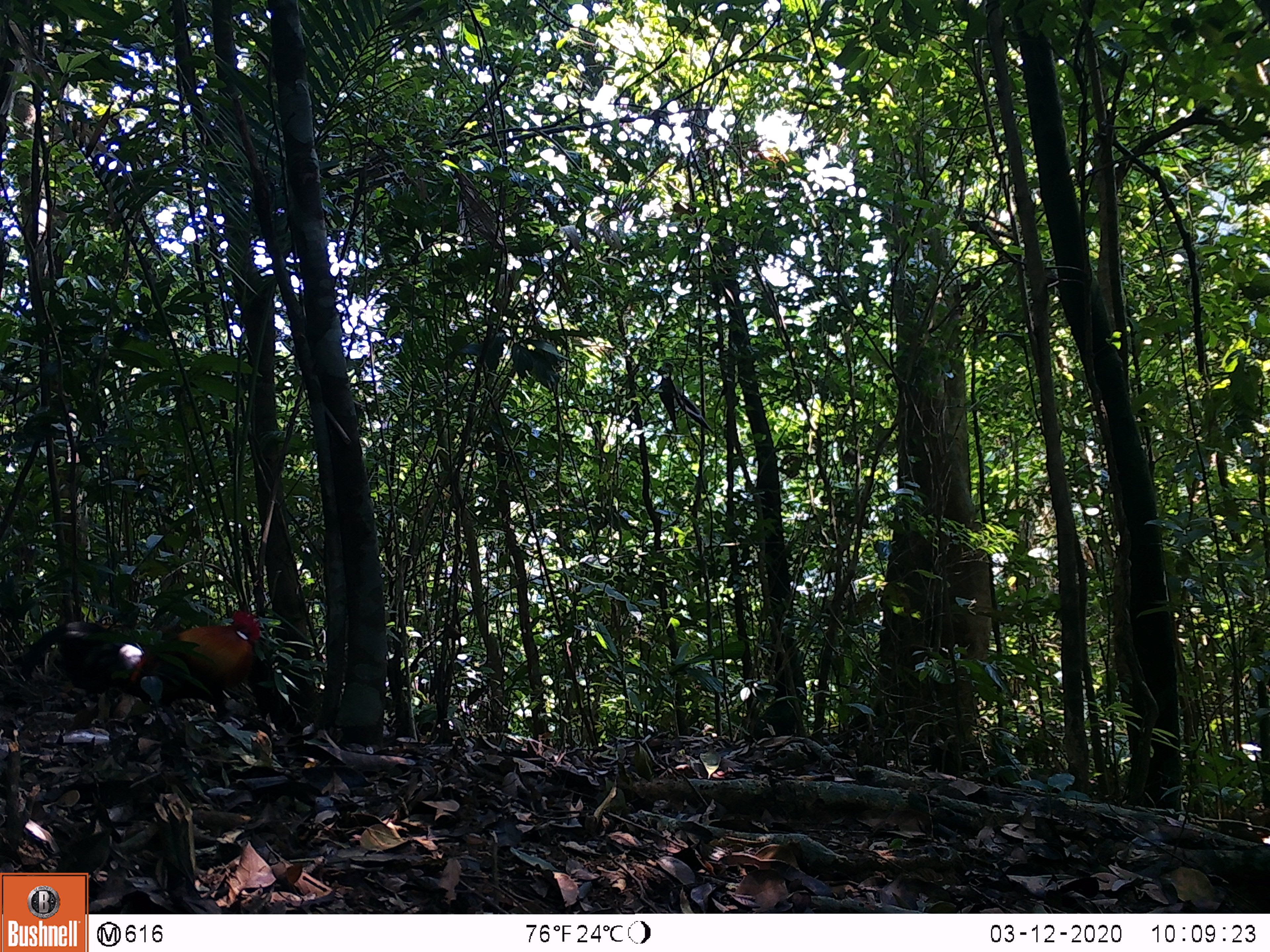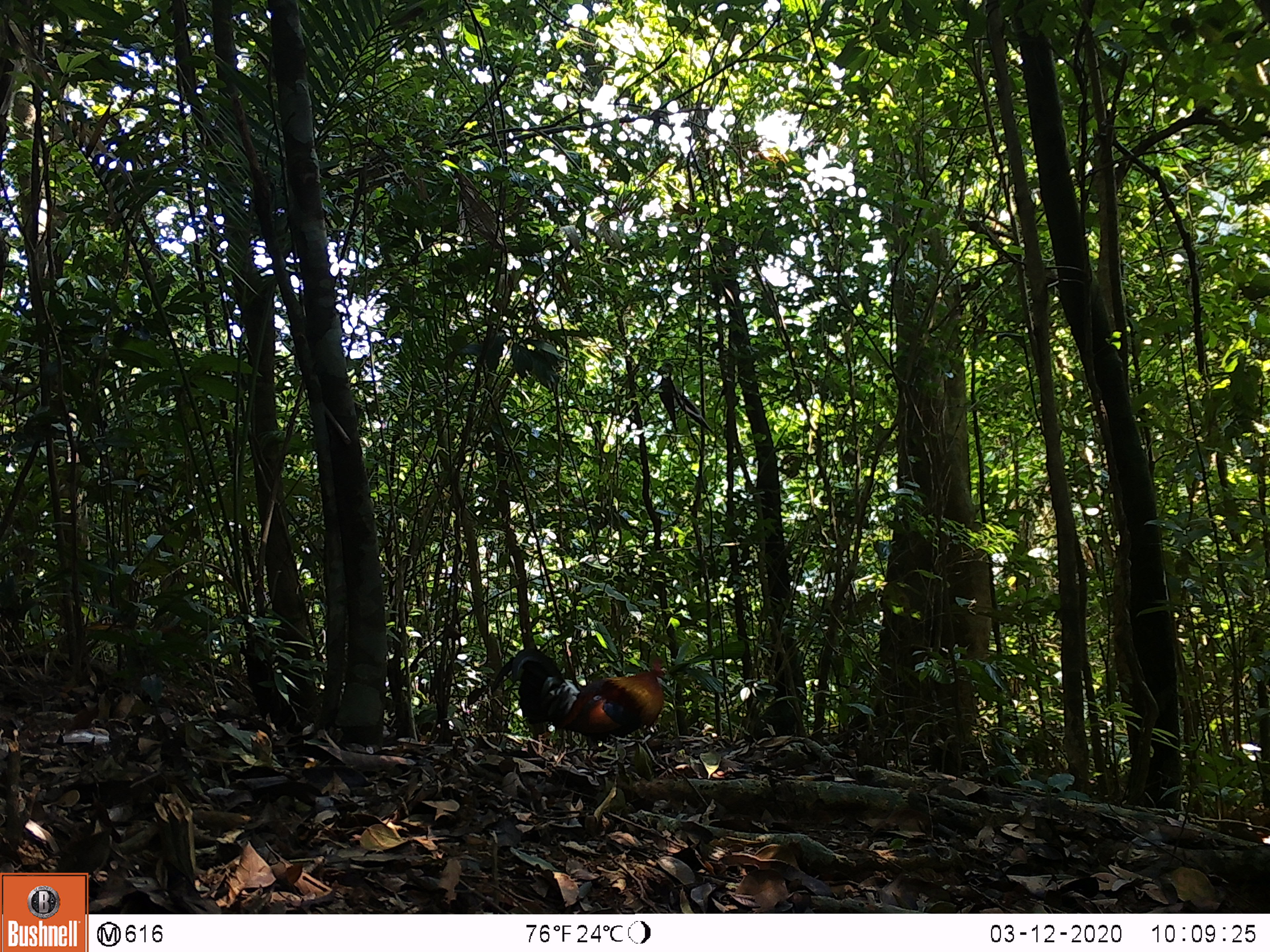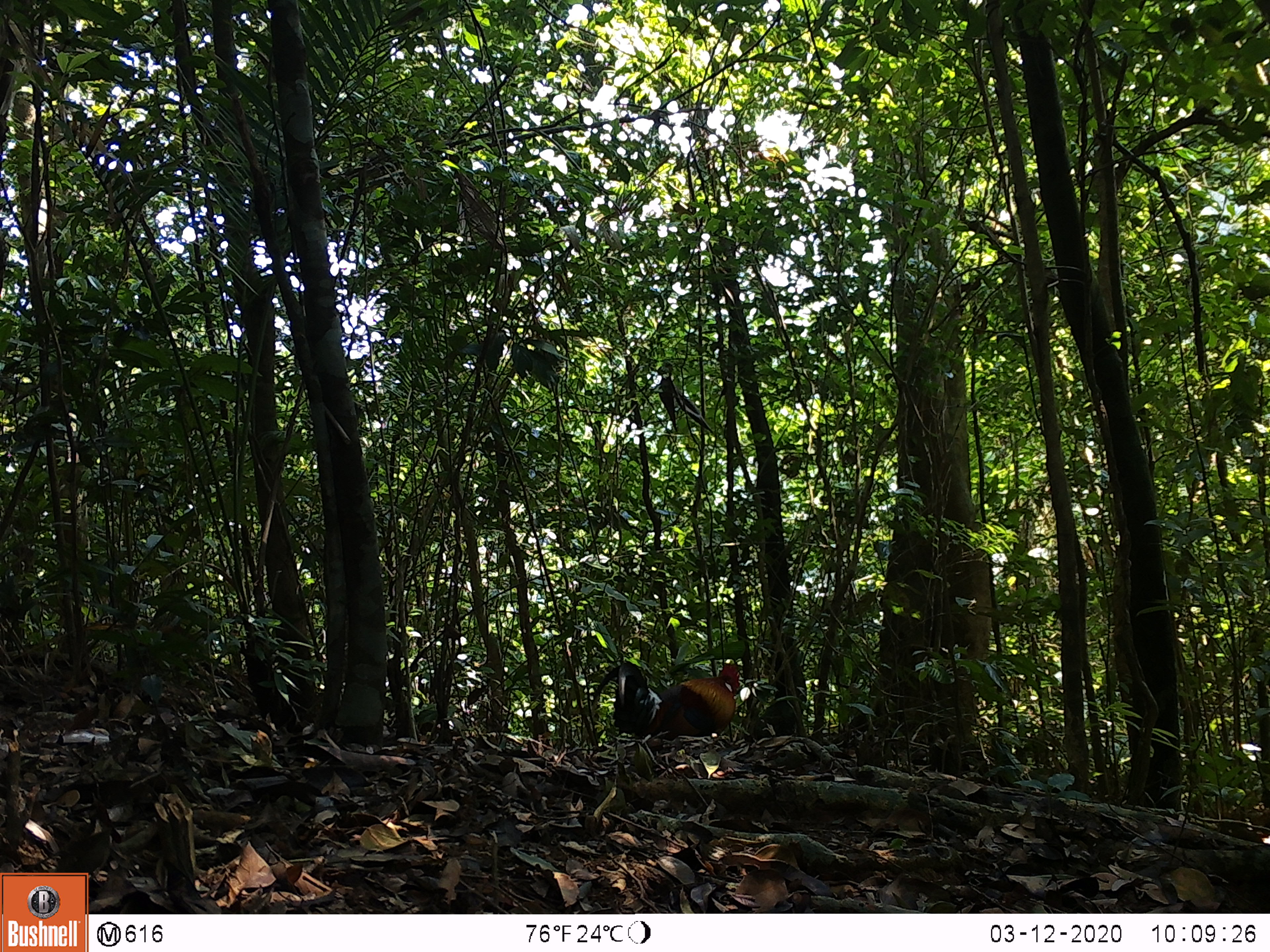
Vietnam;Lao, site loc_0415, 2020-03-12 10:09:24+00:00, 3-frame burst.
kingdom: Animalia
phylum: Chordata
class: Aves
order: Galliformes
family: Phasianidae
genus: Gallus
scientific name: Gallus gallus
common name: red junglefowl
Red junglefowl (Gallus gallus). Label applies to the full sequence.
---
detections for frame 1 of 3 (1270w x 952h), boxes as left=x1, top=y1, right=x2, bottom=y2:
red junglefowl: left=22, top=610, right=261, bottom=733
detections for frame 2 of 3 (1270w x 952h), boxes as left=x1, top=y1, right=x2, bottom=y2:
red junglefowl: left=492, top=646, right=669, bottom=752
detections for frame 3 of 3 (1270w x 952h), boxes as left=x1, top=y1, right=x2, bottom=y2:
red junglefowl: left=591, top=661, right=740, bottom=760